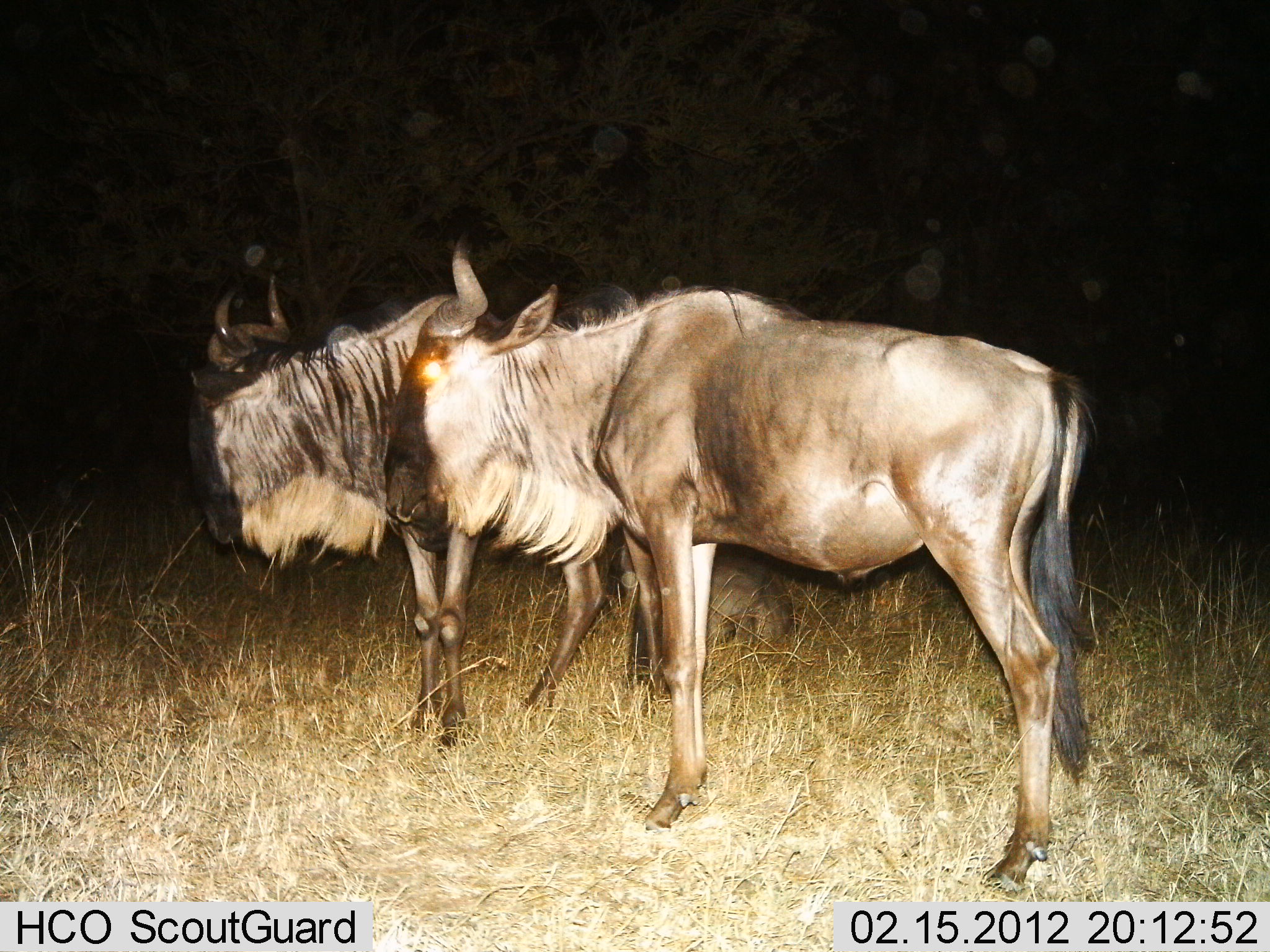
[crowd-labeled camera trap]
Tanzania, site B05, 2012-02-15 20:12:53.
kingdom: Animalia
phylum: Chordata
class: Mammalia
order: Artiodactyla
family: Bovidae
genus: Connochaetes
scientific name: Connochaetes taurinus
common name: blue wildebeest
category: wildebeest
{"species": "wildebeest (blue wildebeest) (Connochaetes taurinus)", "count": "2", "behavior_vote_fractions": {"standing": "92%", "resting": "12%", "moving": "0%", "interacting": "4%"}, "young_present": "0%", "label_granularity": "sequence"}